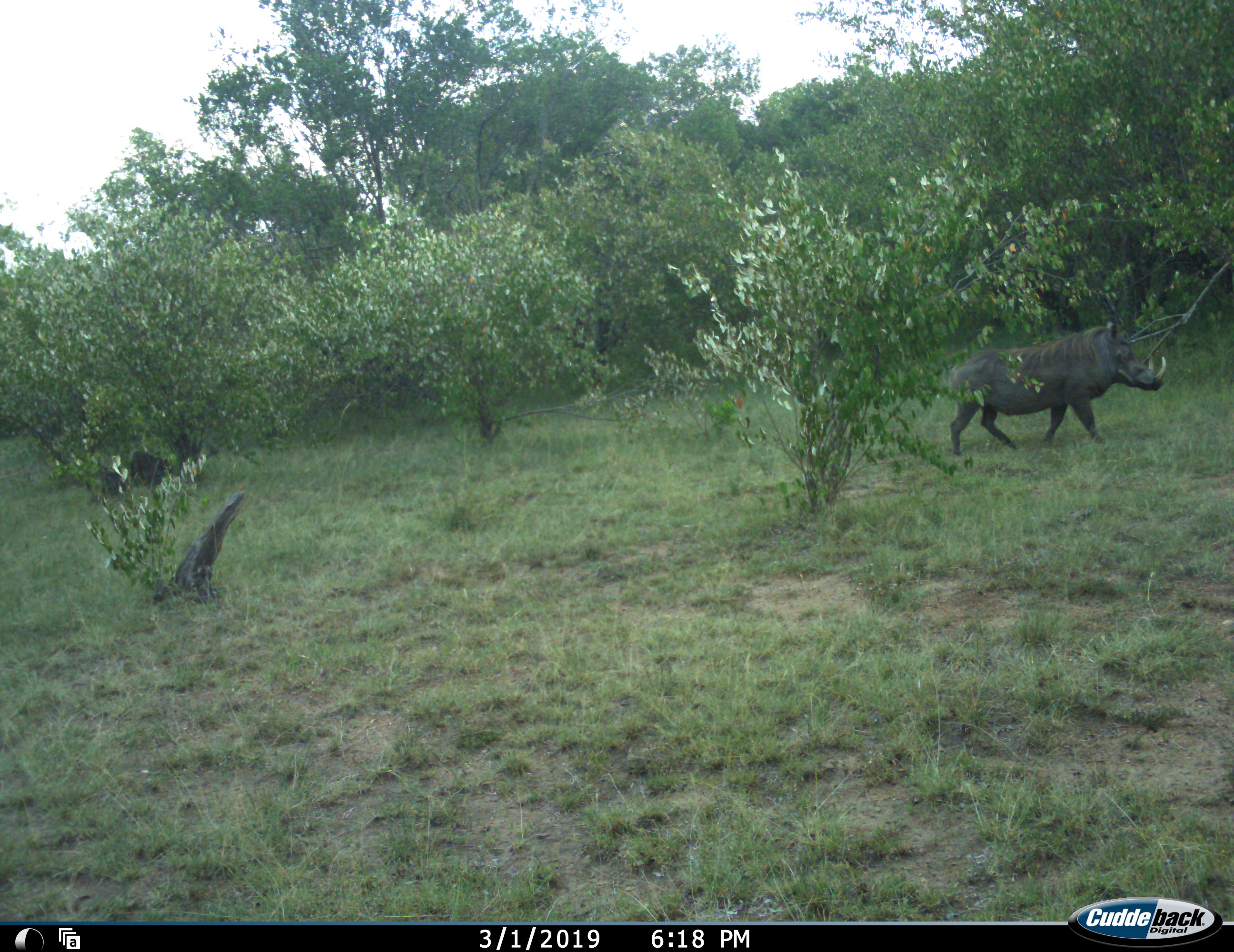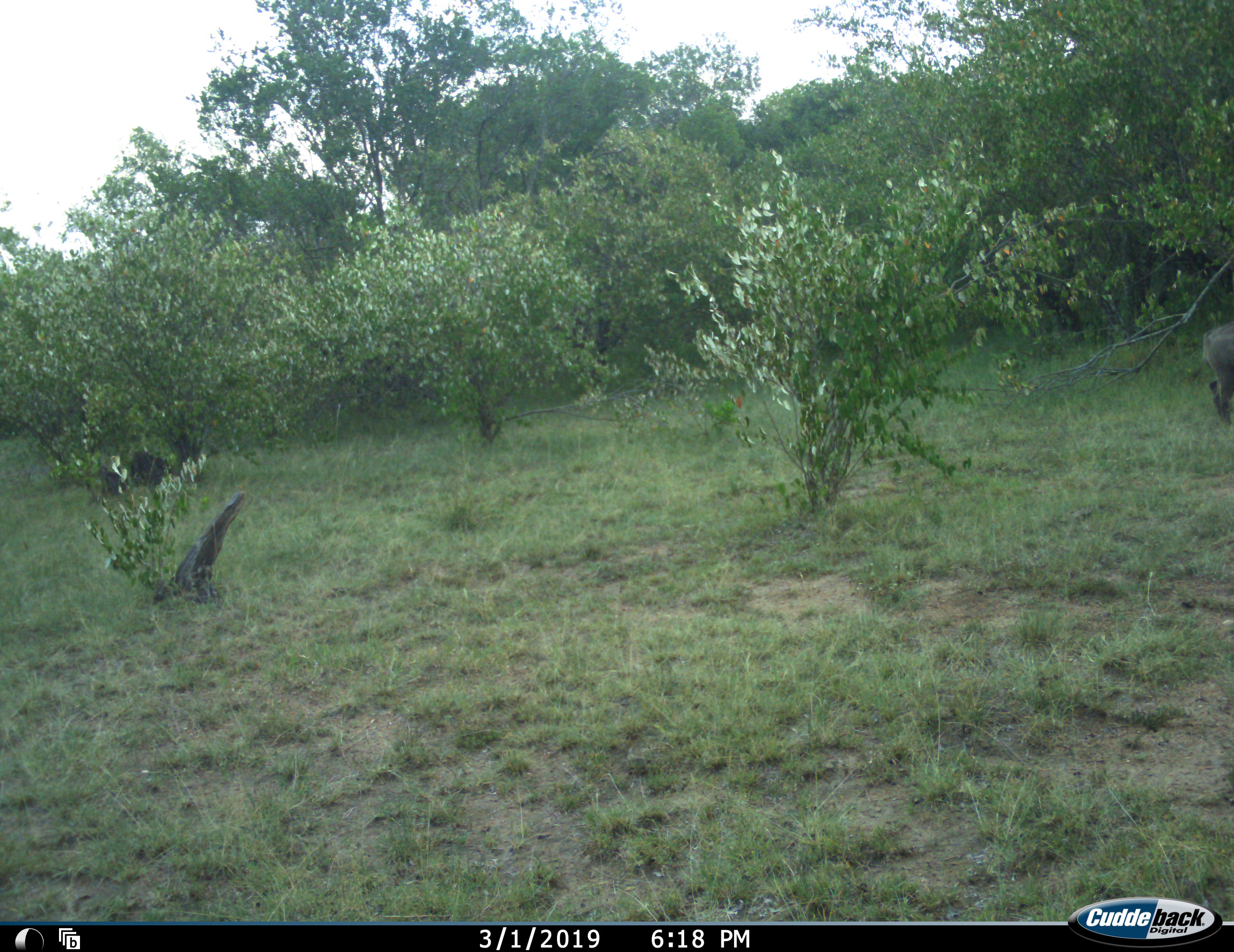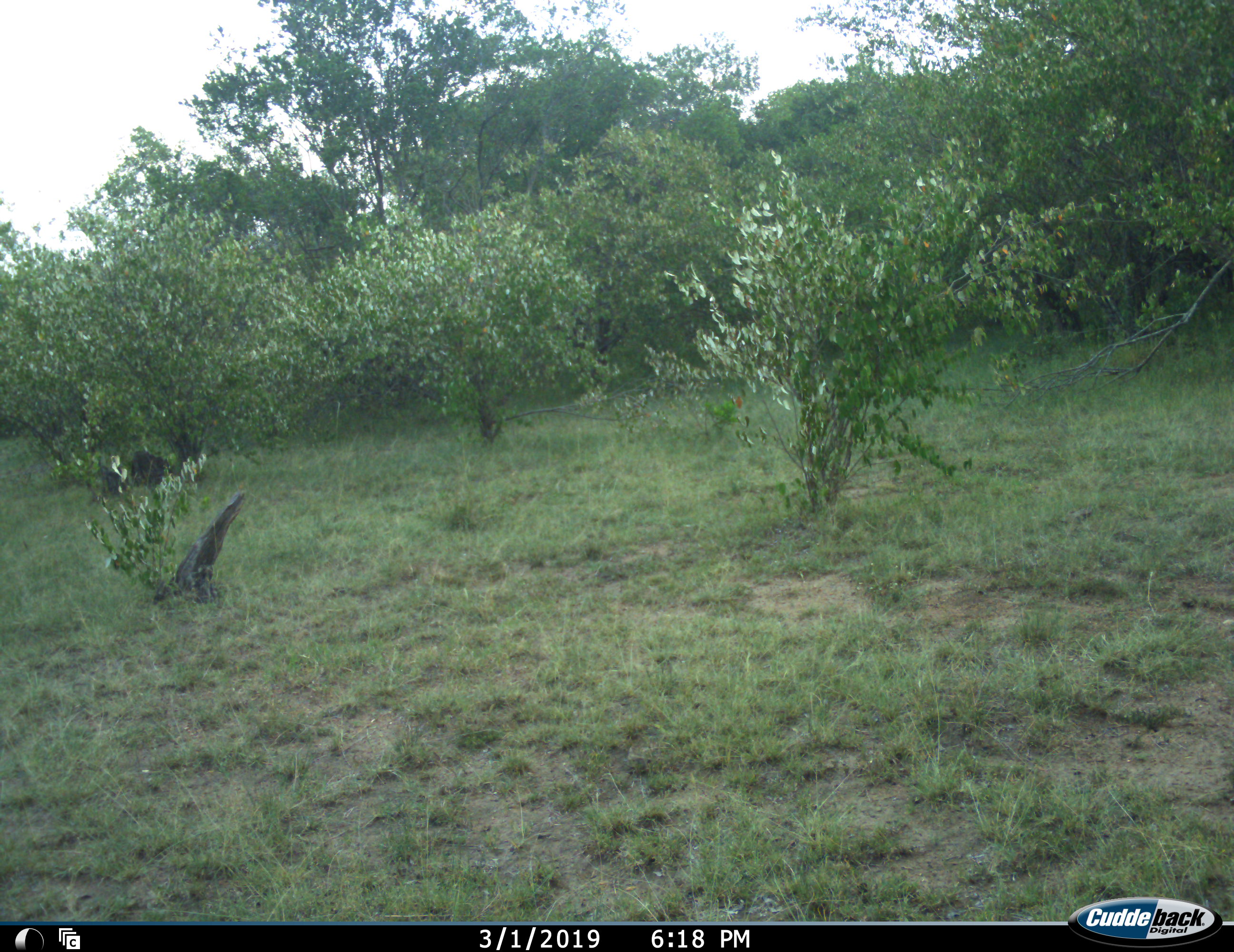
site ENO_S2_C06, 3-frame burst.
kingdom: Animalia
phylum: Chordata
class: Mammalia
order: Artiodactyla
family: Suidae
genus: Phacochoerus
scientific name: Phacochoerus africanus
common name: warthog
Warthog (Phacochoerus africanus), count 1. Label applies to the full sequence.